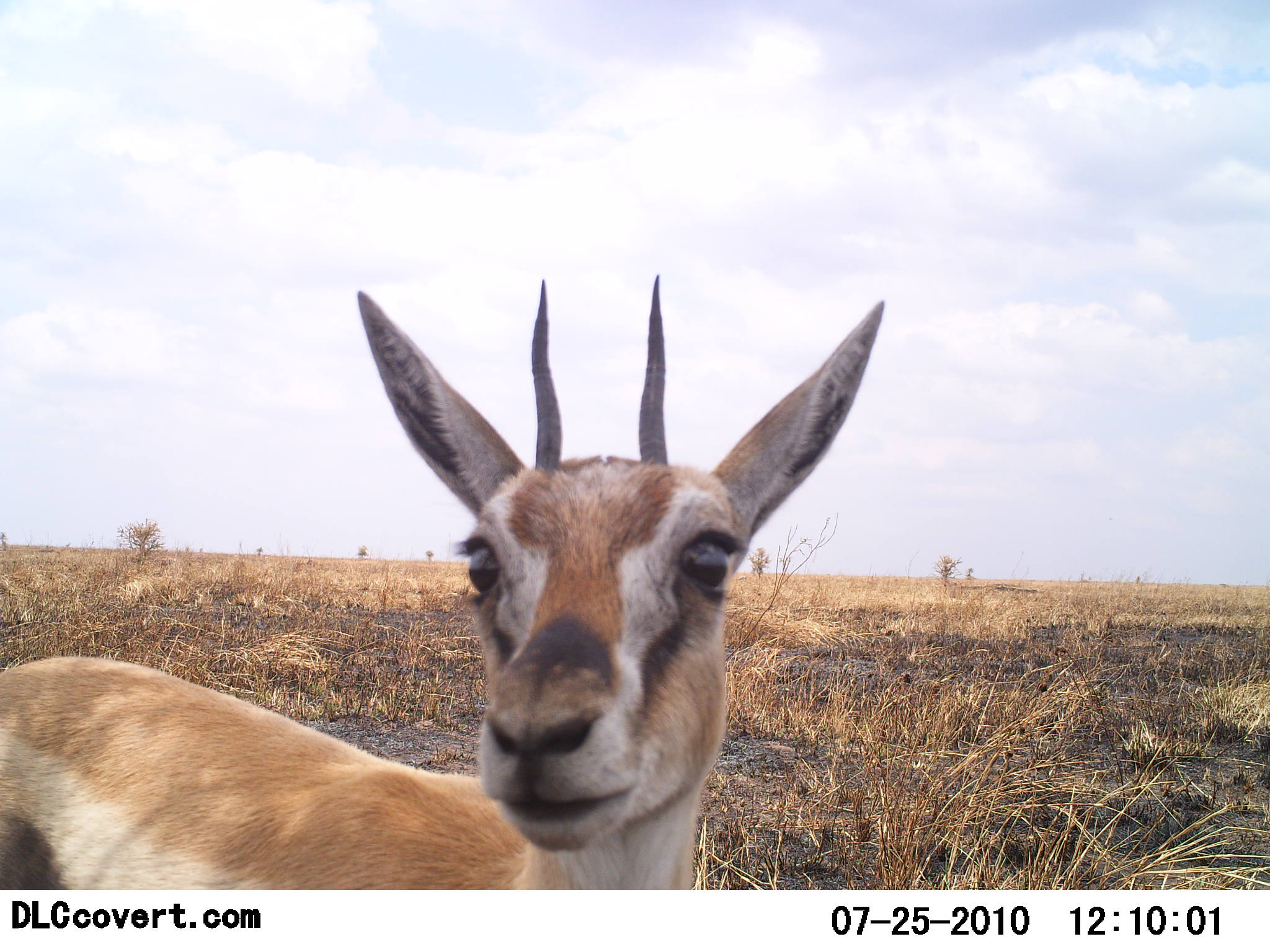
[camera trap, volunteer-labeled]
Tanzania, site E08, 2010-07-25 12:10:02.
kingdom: Animalia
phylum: Chordata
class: Mammalia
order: Artiodactyla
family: Bovidae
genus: Eudorcas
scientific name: Eudorcas thomsonii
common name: thomson's gazelle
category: gazellethomsons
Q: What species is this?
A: Gazellethomsons (thomson's gazelle) (Eudorcas thomsonii).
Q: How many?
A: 1.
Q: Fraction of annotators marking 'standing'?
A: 100%.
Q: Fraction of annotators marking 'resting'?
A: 0%.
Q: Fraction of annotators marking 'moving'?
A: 0%.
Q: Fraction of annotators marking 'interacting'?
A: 0%.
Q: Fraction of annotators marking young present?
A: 0%.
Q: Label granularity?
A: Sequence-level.